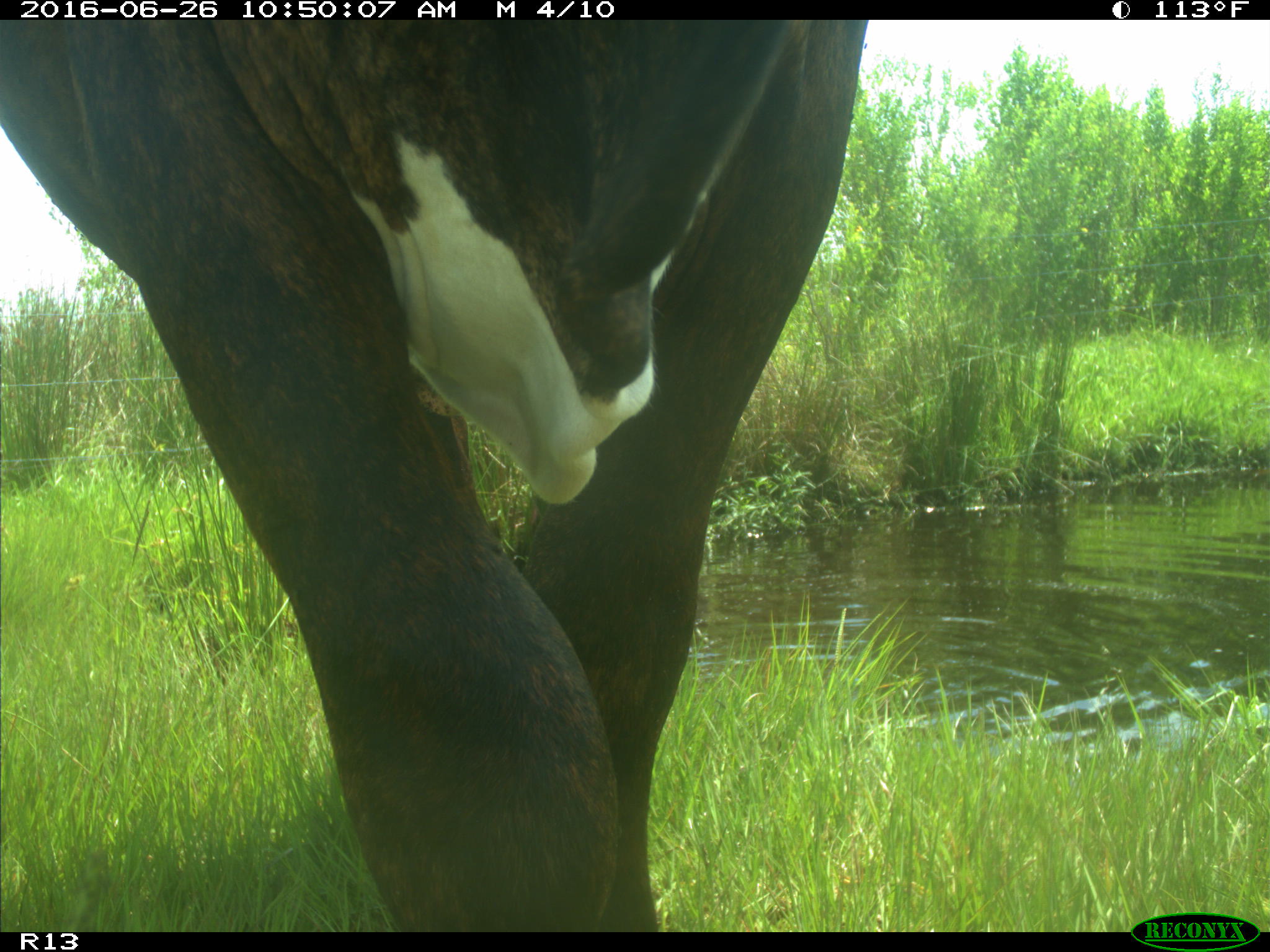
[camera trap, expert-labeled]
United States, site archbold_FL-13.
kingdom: Animalia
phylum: Chordata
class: Mammalia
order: Artiodactyla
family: Bovidae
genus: Bos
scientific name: Bos taurus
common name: domestic cow